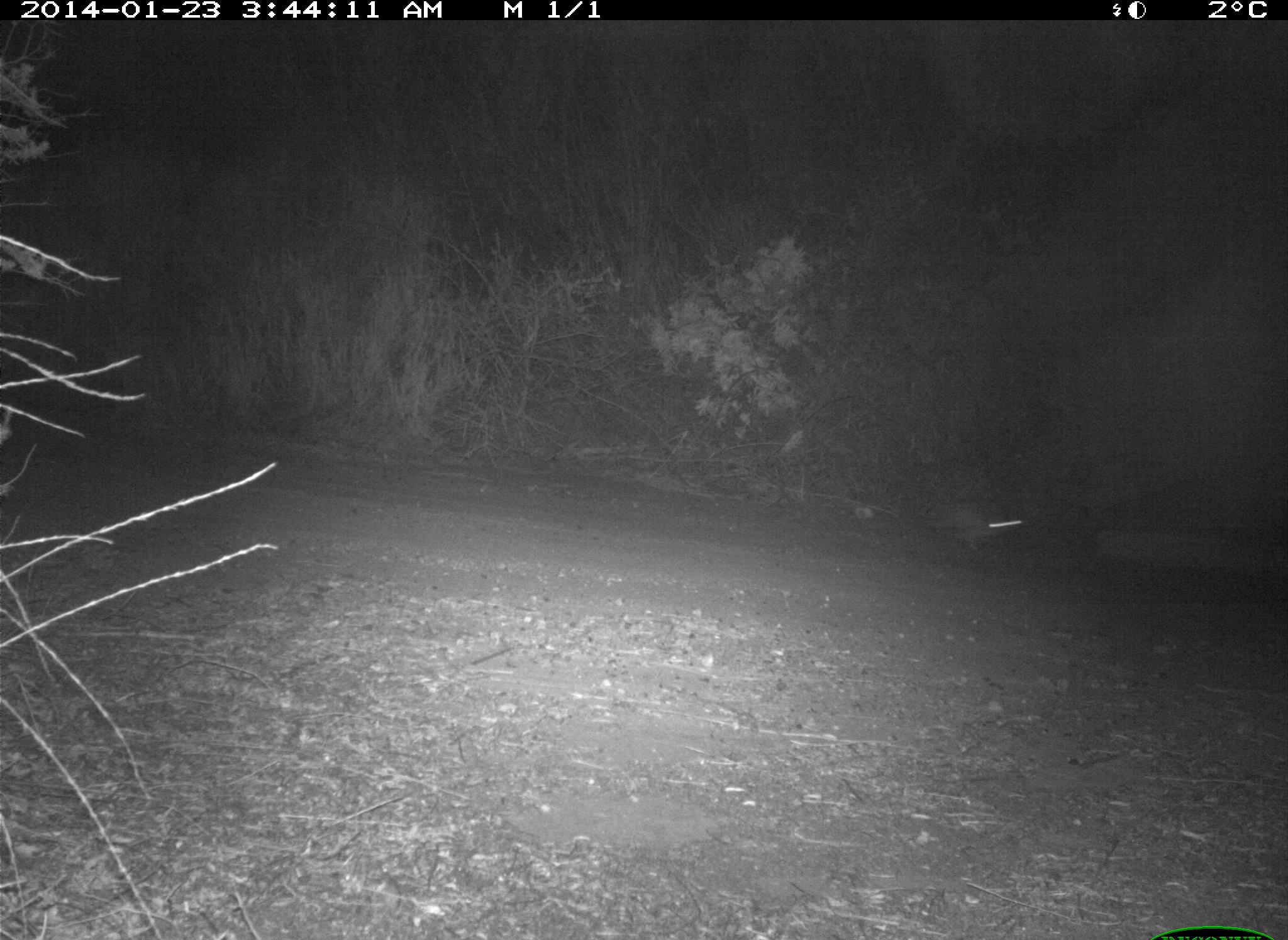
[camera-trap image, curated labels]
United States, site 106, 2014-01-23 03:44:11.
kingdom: Animalia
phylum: Chordata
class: Mammalia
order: Lagomorpha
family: Leporidae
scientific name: Leporidae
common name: rabbits and hares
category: rabbit